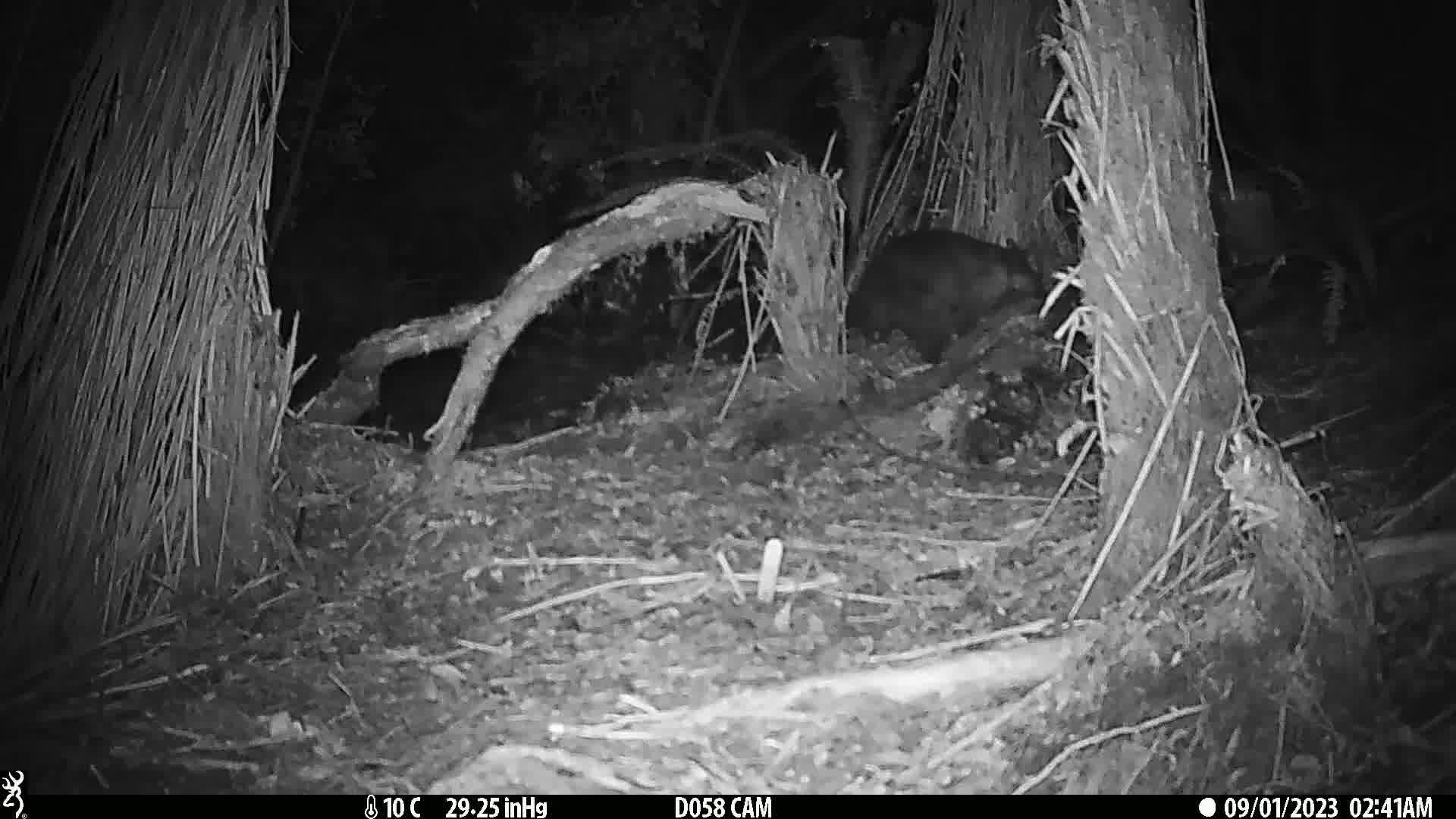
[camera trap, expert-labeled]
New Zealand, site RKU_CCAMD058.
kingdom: Animalia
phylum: Chordata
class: Mammalia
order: Diprotodontia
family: Phalangeridae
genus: Trichosurus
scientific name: Trichosurus vulpecula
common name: common brushtail possum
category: possum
Possum (common brushtail possum) (Trichosurus vulpecula).